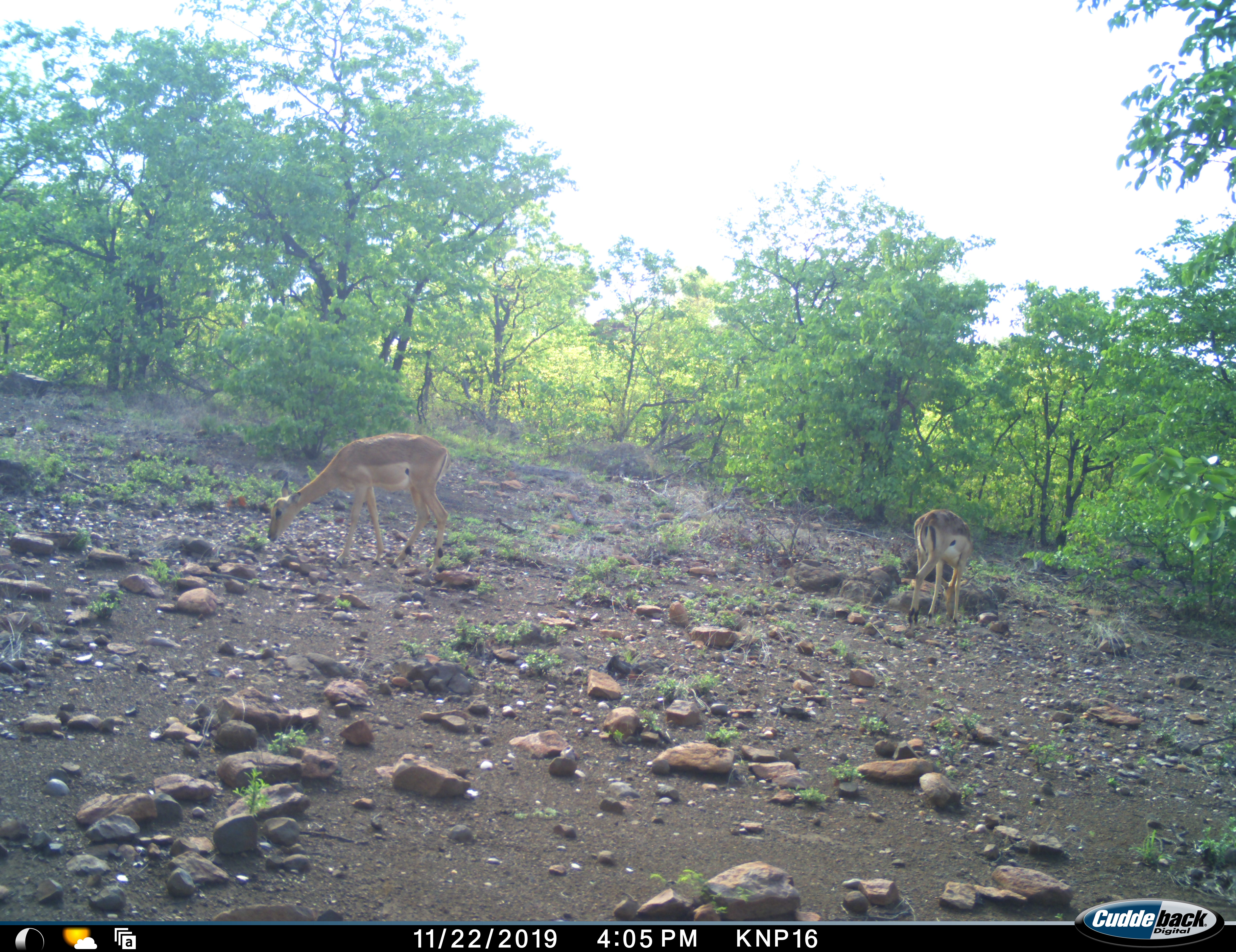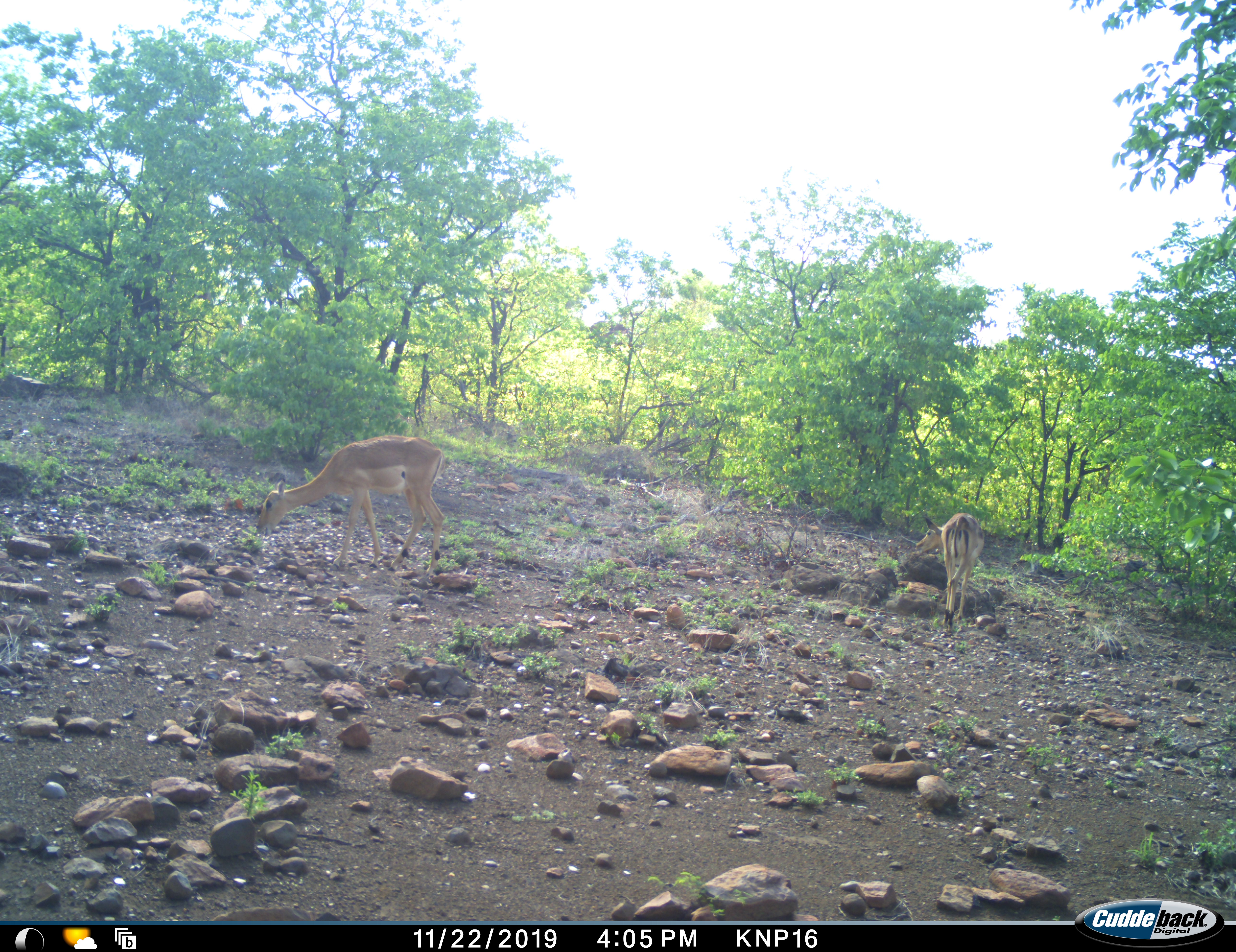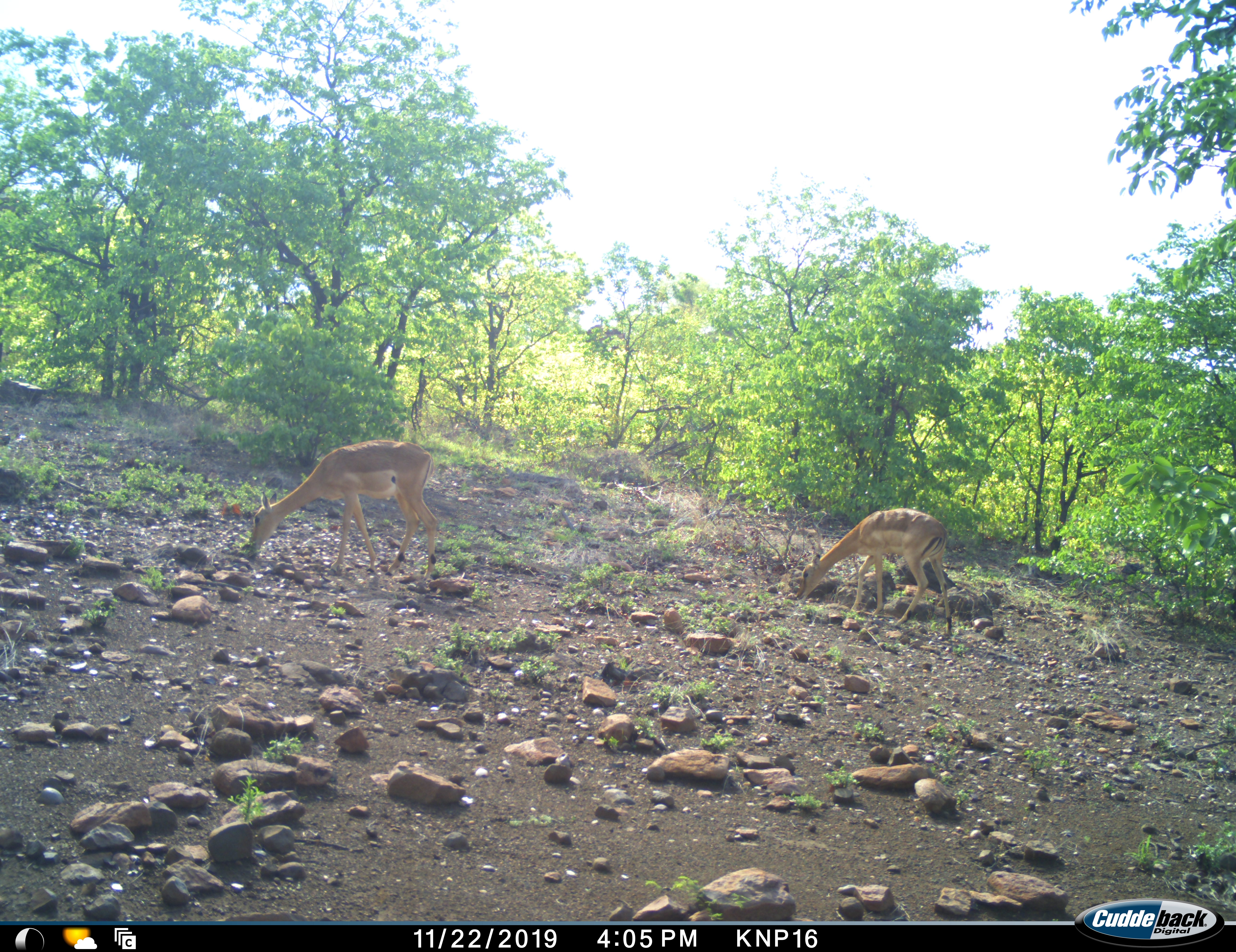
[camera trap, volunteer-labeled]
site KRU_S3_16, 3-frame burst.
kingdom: Animalia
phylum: Chordata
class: Mammalia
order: Artiodactyla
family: Bovidae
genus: Aepyceros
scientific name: Aepyceros melampus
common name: impala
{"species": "impala (Aepyceros melampus)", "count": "2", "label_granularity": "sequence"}